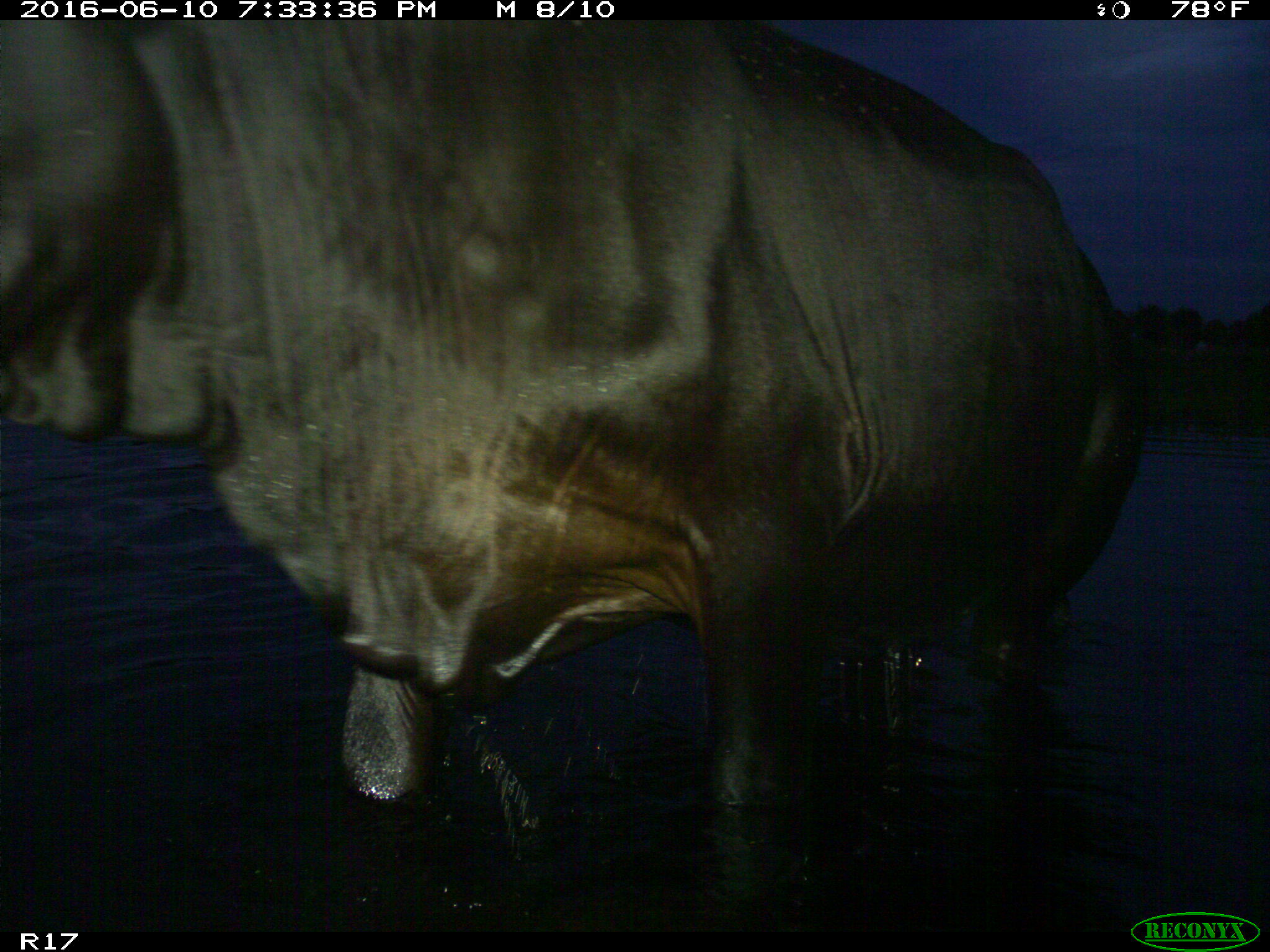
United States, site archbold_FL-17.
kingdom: Animalia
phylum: Chordata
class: Mammalia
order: Artiodactyla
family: Bovidae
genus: Bos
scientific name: Bos taurus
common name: domestic cow